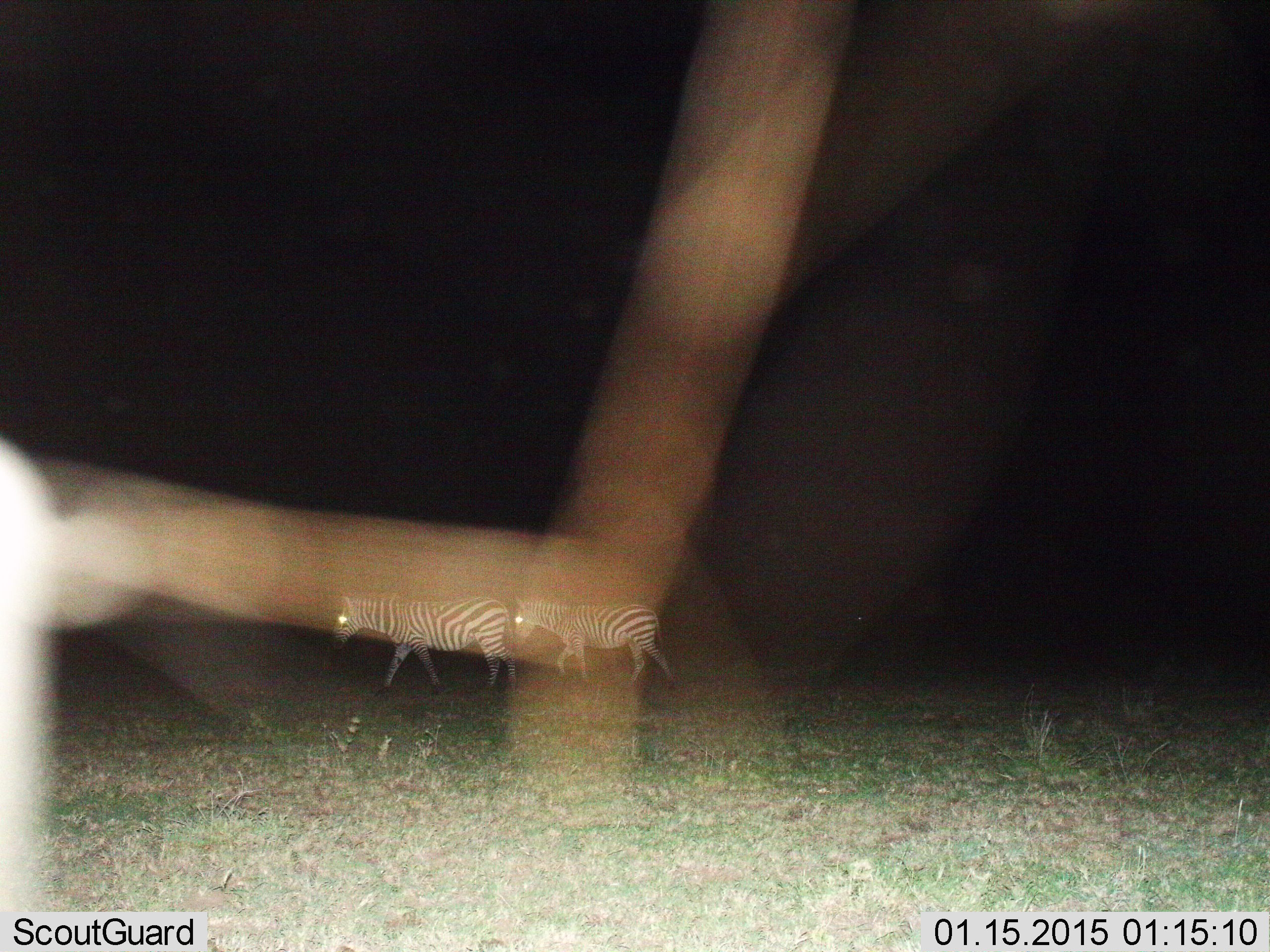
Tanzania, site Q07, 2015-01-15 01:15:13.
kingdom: Animalia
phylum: Chordata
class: Mammalia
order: Perissodactyla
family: Equidae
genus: Equus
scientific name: Equus quagga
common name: plains zebra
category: zebra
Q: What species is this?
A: Zebra (plains zebra) (Equus quagga).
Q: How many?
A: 2.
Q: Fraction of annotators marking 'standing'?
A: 20%.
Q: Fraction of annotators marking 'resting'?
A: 0%.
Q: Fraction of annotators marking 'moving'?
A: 90%.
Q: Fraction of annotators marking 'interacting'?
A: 0%.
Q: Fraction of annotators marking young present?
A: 0%.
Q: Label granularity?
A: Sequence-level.